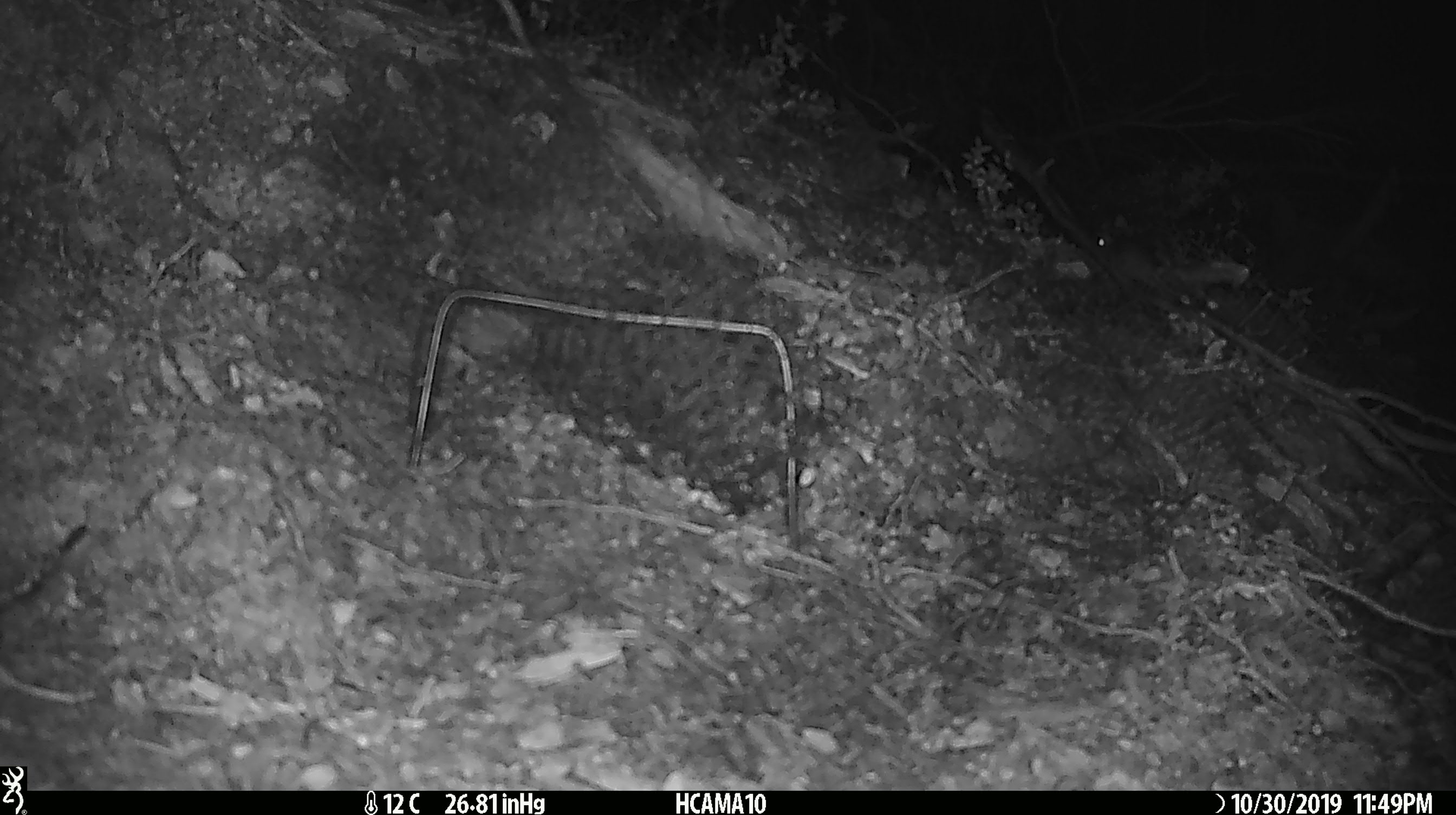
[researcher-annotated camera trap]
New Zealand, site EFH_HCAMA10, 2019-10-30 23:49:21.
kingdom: Animalia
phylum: Chordata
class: Mammalia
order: Rodentia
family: Muridae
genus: Mus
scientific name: Mus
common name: mouse